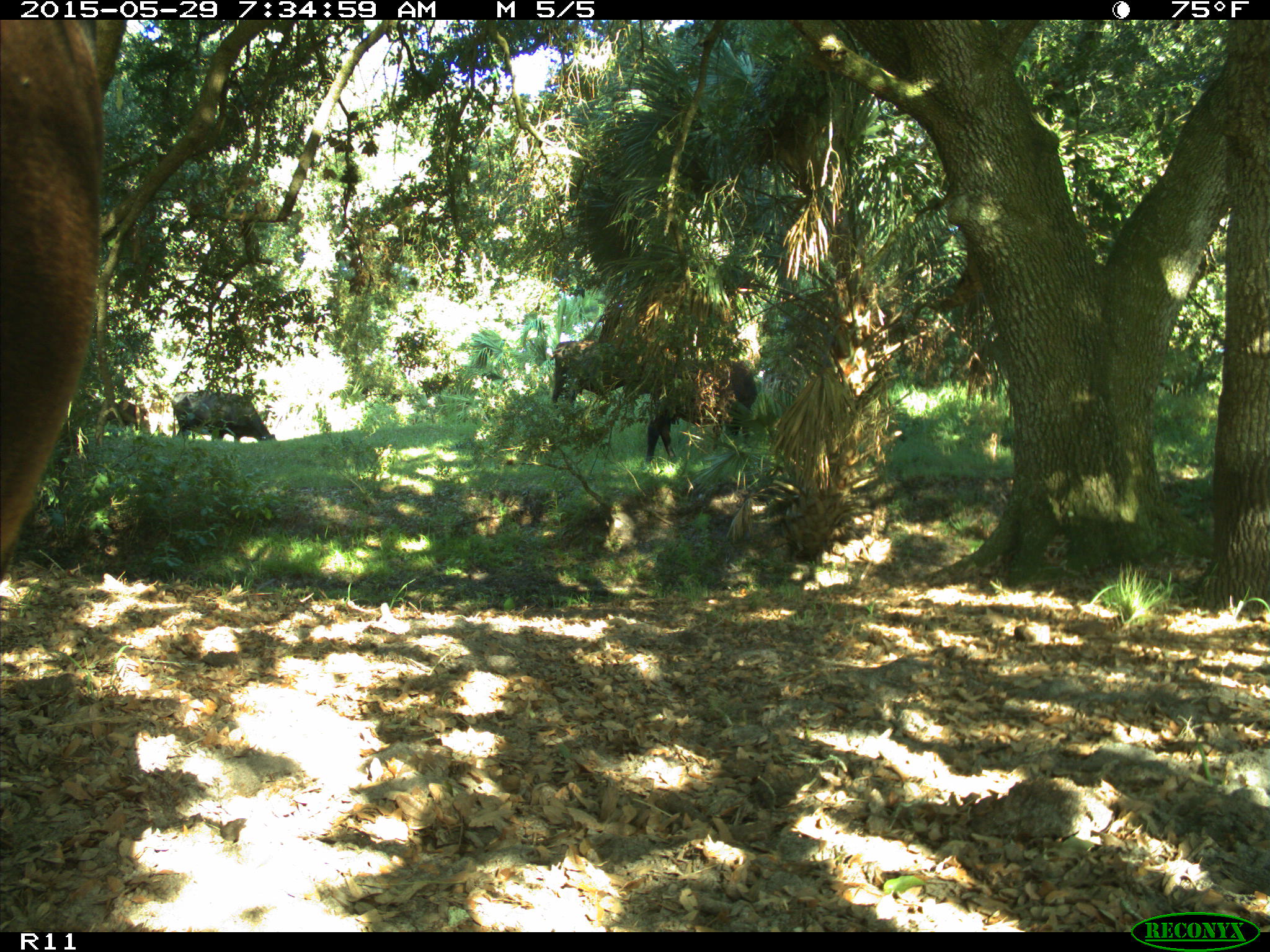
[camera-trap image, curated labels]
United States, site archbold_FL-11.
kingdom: Animalia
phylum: Chordata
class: Mammalia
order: Artiodactyla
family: Bovidae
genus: Bos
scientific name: Bos taurus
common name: domestic cow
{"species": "Bos taurus (domestic cow)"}